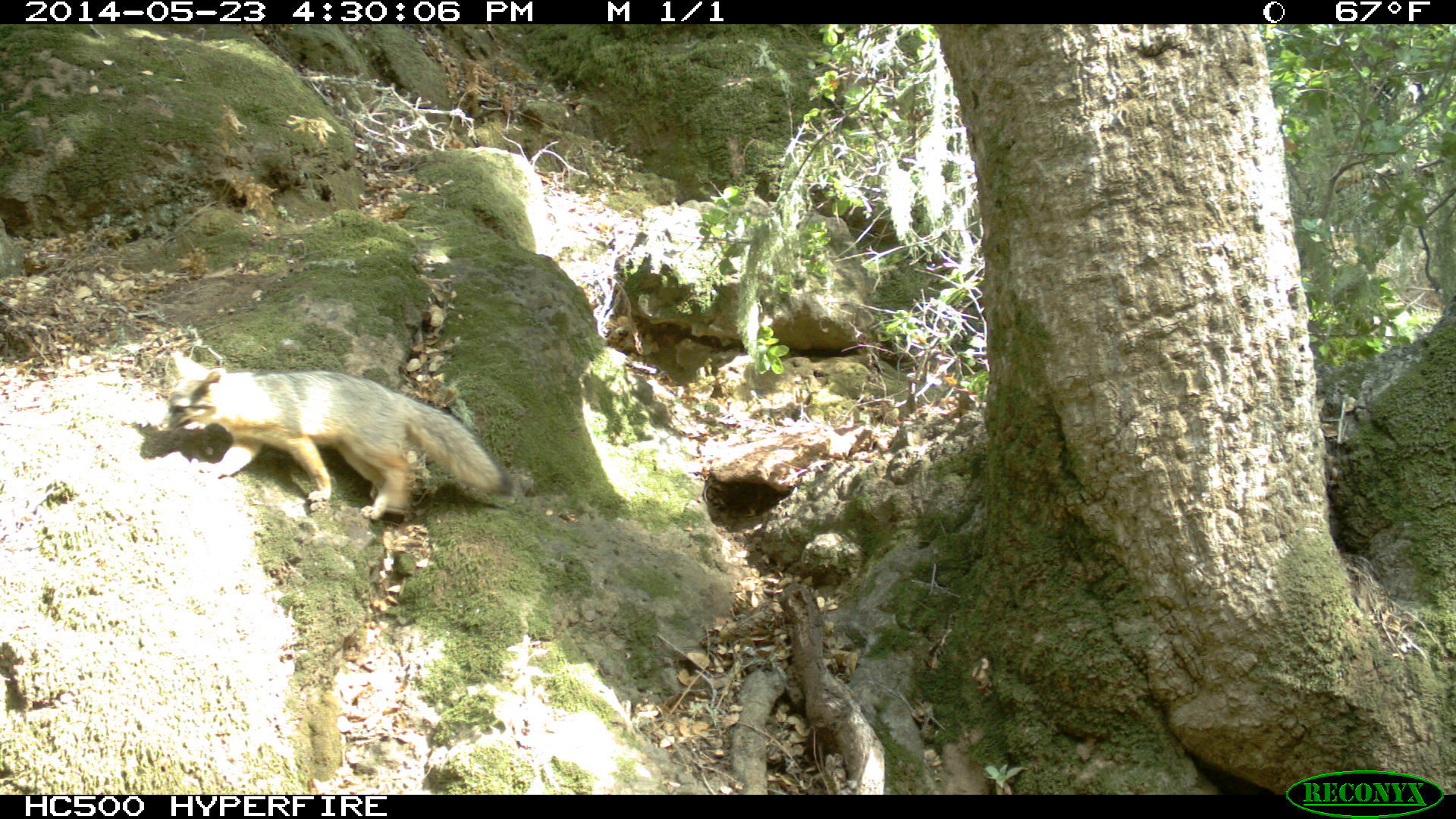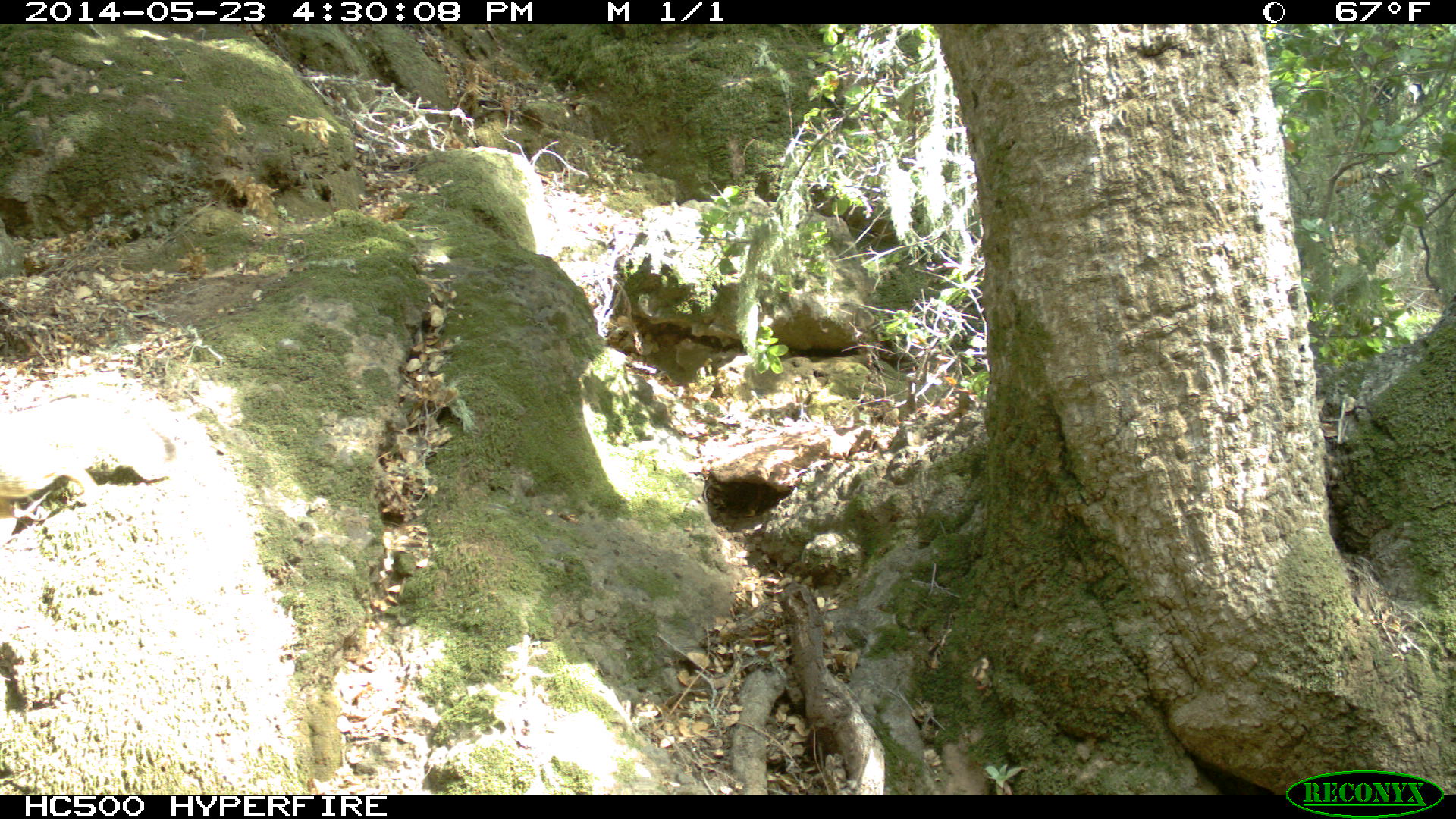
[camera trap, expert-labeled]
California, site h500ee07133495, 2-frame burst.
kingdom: Animalia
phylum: Chordata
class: Mammalia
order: Carnivora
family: Canidae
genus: Urocyon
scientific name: Urocyon littoralis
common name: island fox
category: fox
Fox (island fox) (Urocyon littoralis).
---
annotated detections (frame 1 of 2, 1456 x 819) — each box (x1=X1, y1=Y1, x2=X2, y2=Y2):
fox: (x1=158, y1=350, x2=514, y2=519)